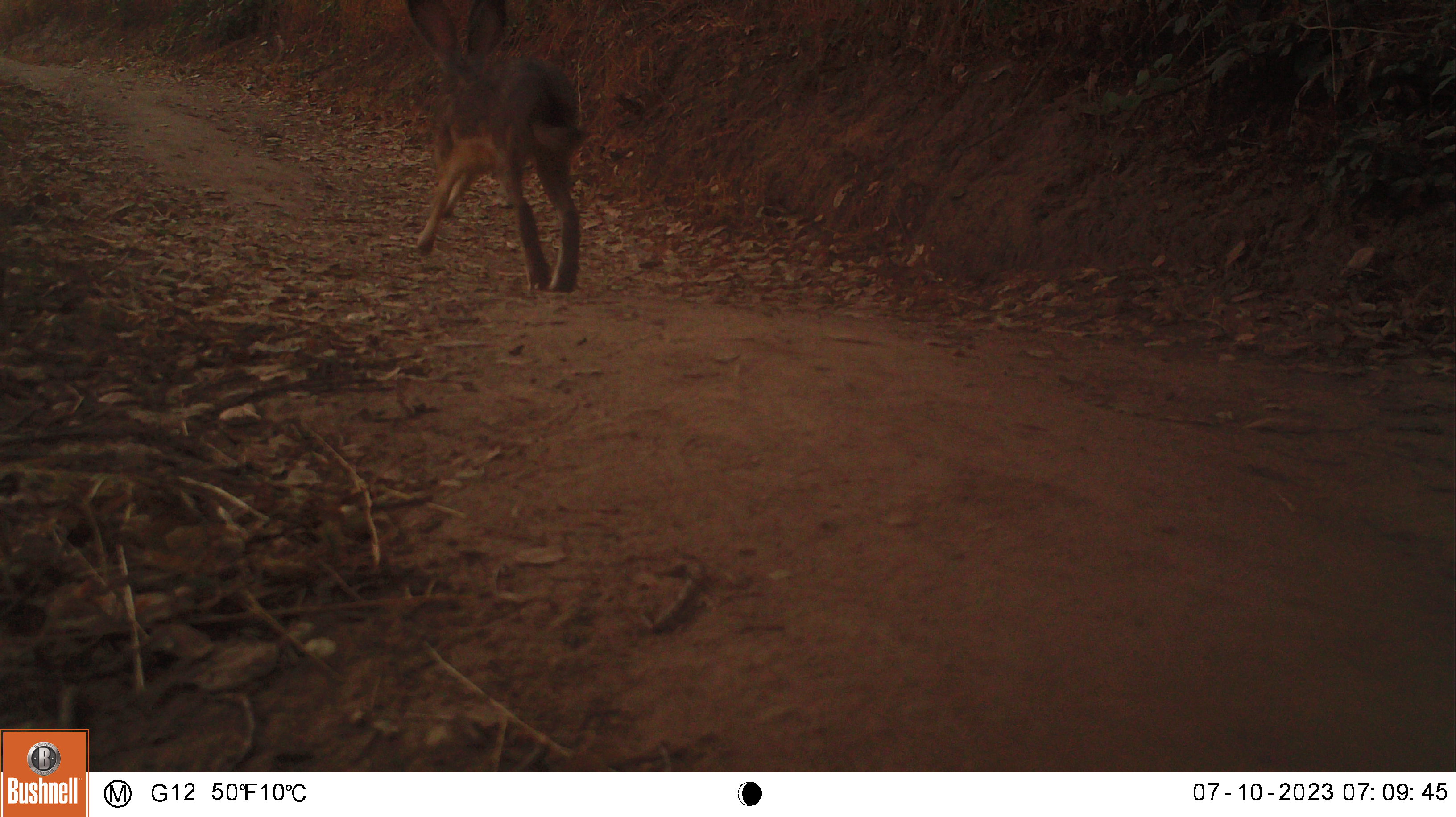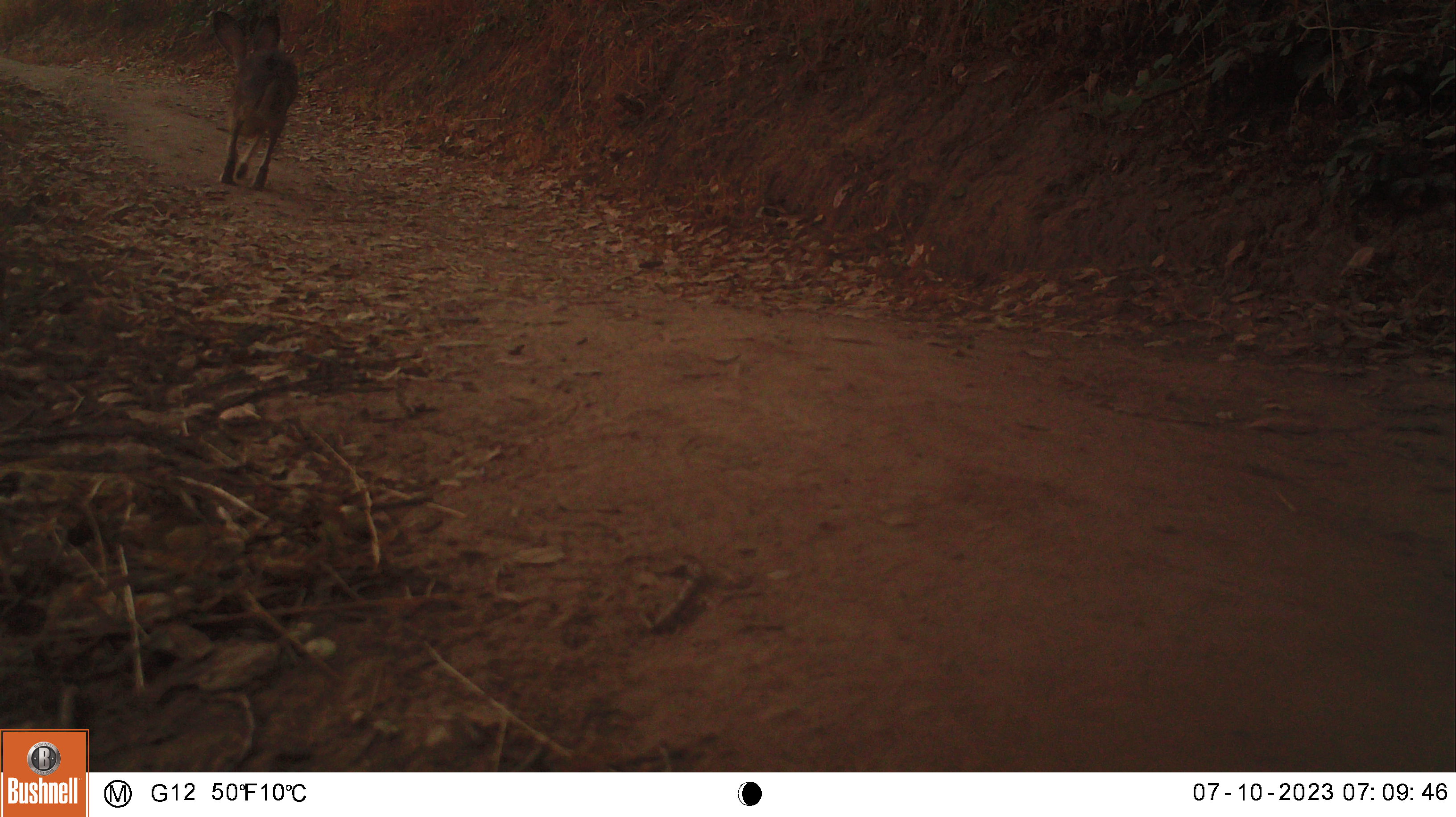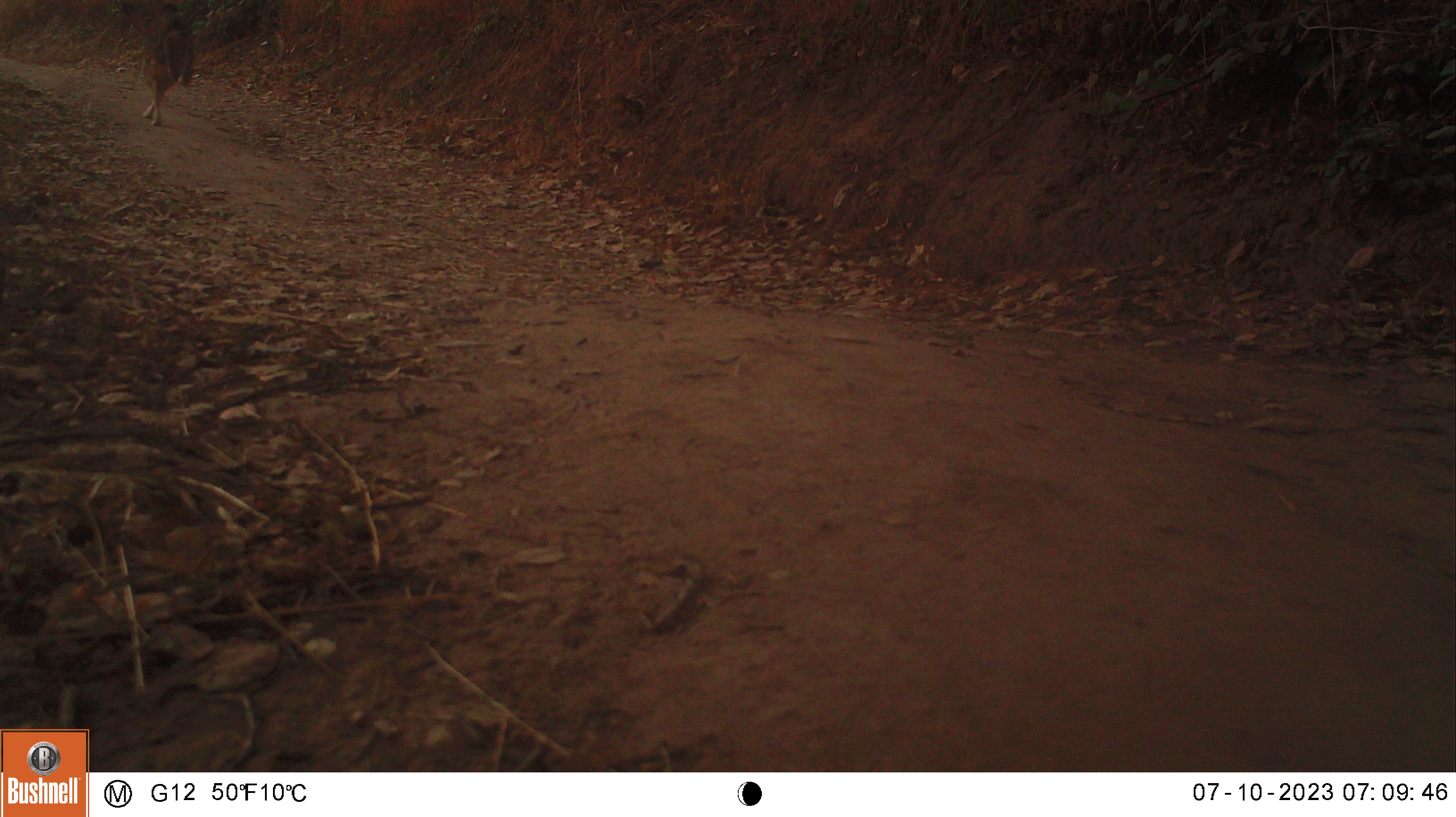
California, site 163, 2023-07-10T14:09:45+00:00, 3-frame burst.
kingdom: Animalia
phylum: Chordata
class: Mammalia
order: Lagomorpha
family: Leporidae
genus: Lepus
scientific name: Lepus californicus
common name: black-tailed jackrabbit